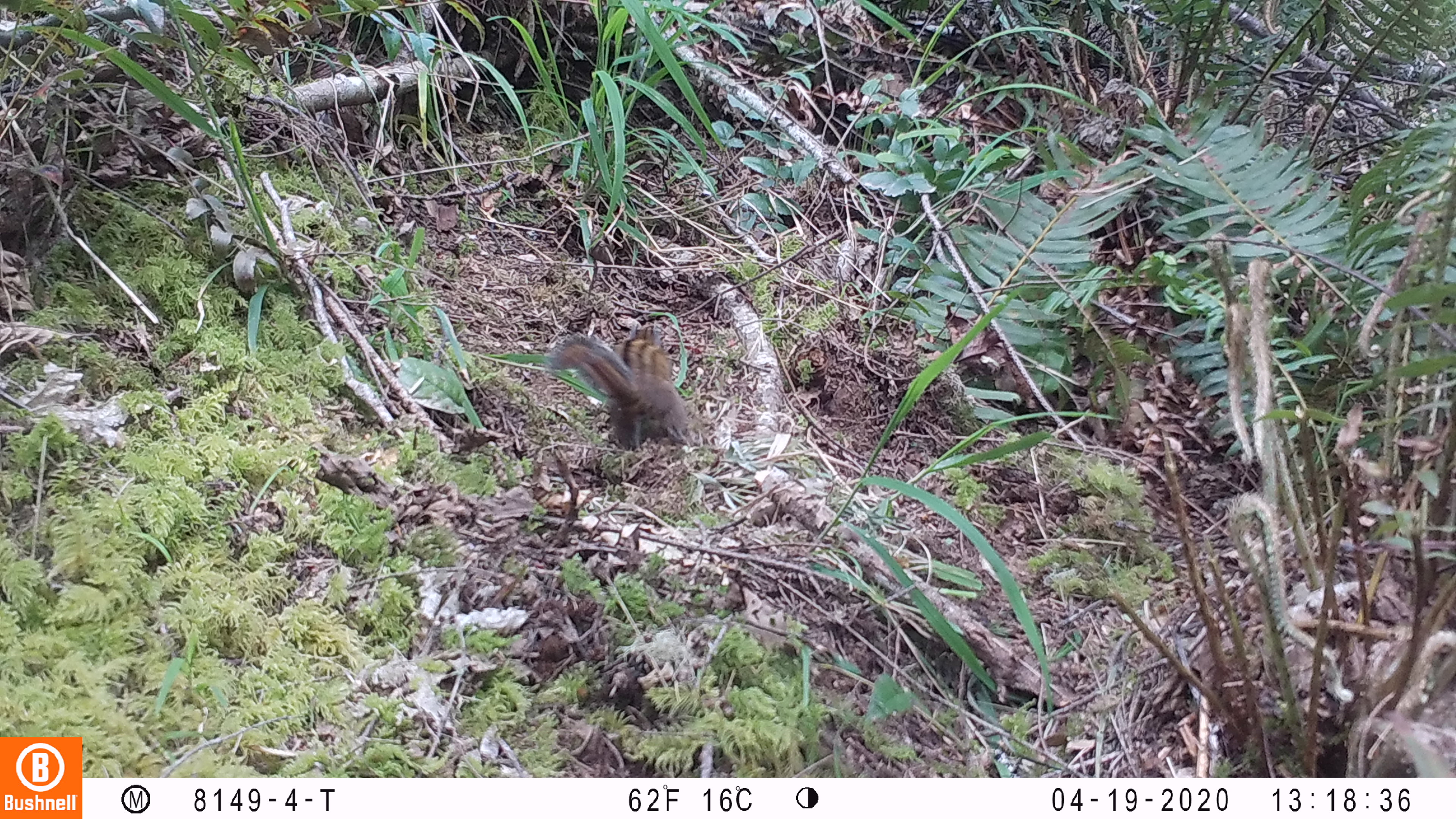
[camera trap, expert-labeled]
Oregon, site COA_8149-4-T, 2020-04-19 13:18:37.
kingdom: Animalia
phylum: Chordata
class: Mammalia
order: Rodentia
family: Sciuridae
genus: Neotamias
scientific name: Neotamias townsendii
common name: townsend's chipmunk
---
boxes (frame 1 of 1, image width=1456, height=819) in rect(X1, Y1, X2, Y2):
townsend's chipmunk: rect(539, 315, 700, 451)